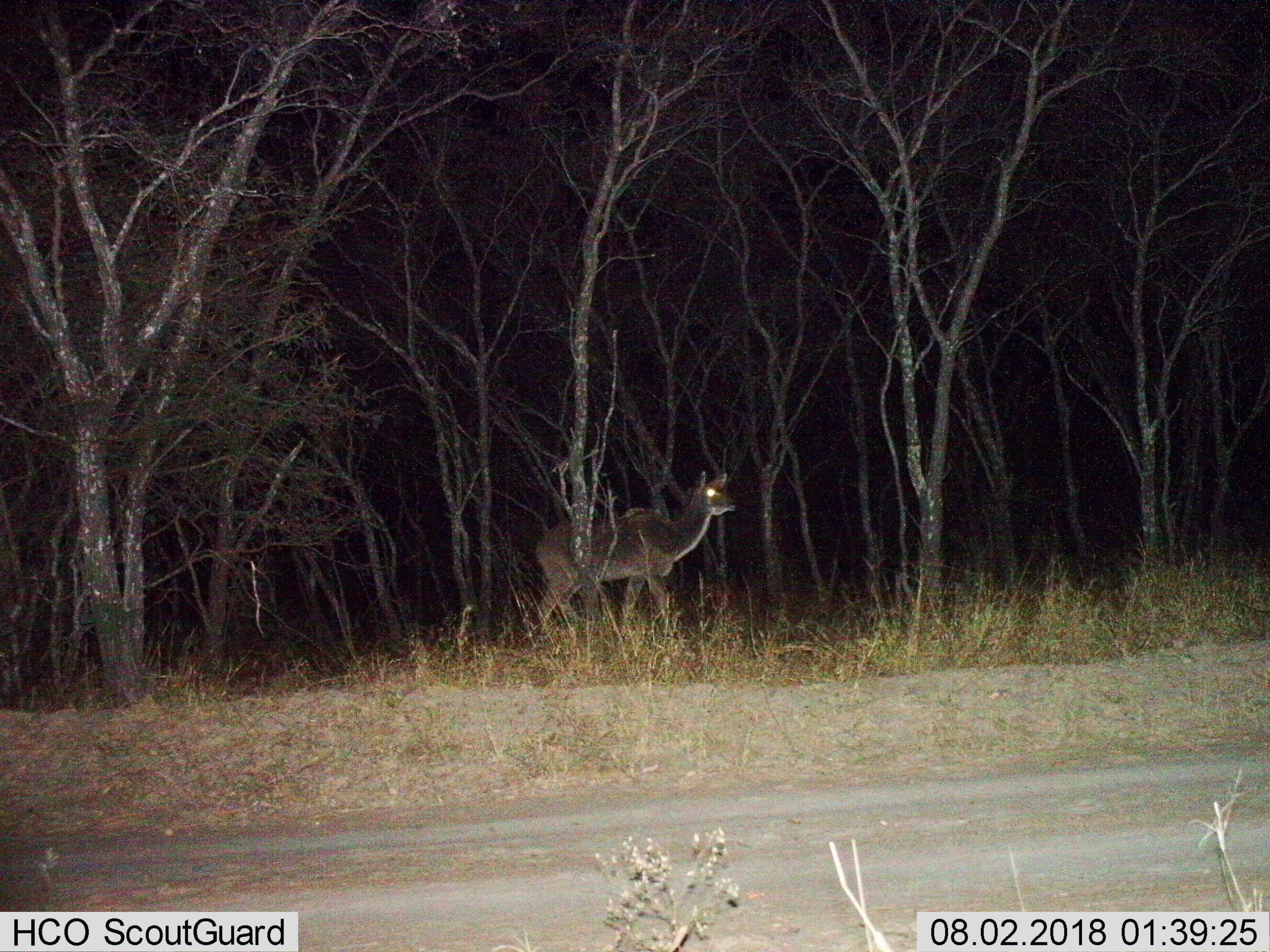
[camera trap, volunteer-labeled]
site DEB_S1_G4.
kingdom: Animalia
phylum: Chordata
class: Mammalia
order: Artiodactyla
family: Bovidae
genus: Tragelaphus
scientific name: Tragelaphus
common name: kudu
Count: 1.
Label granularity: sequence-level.